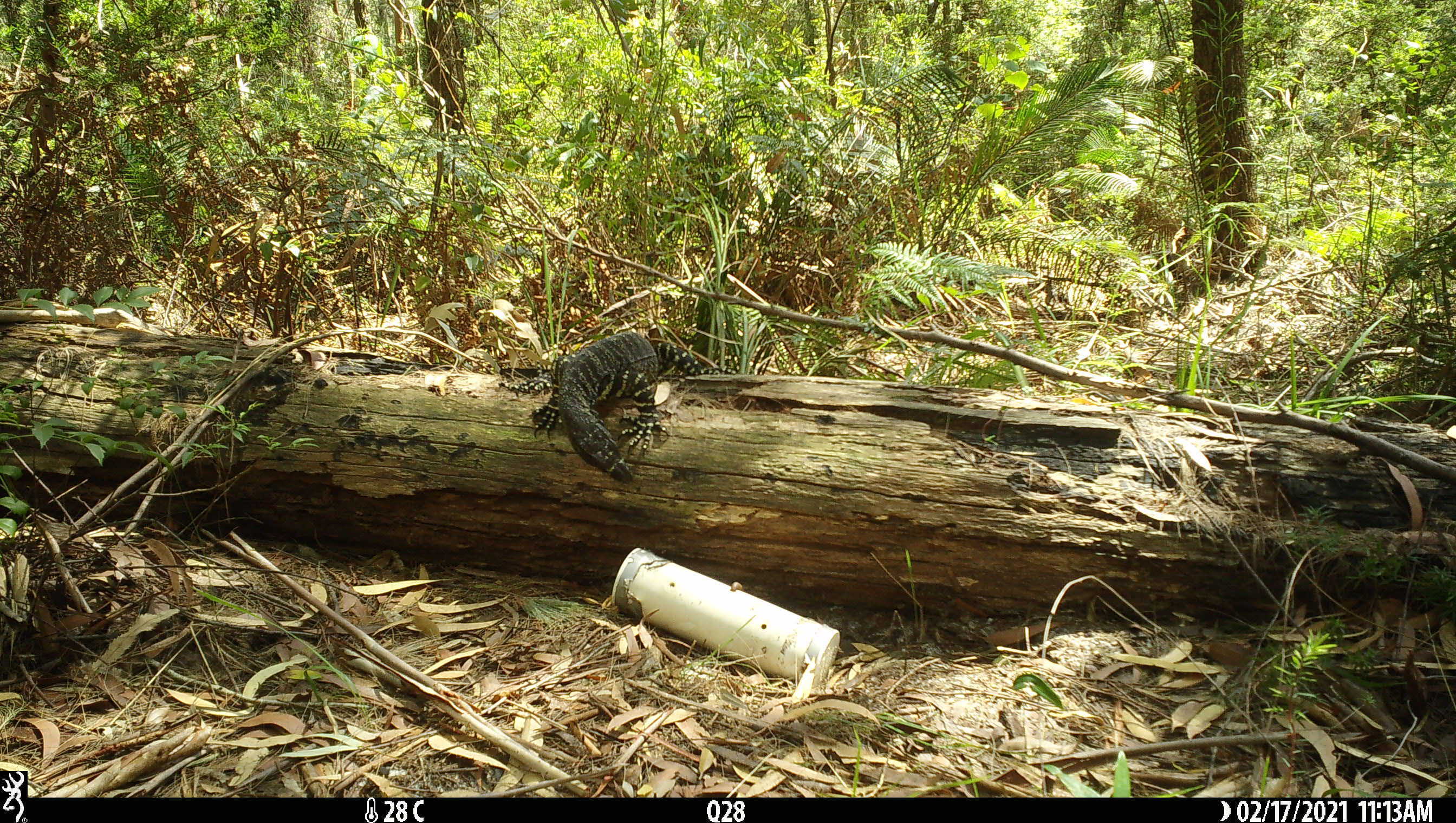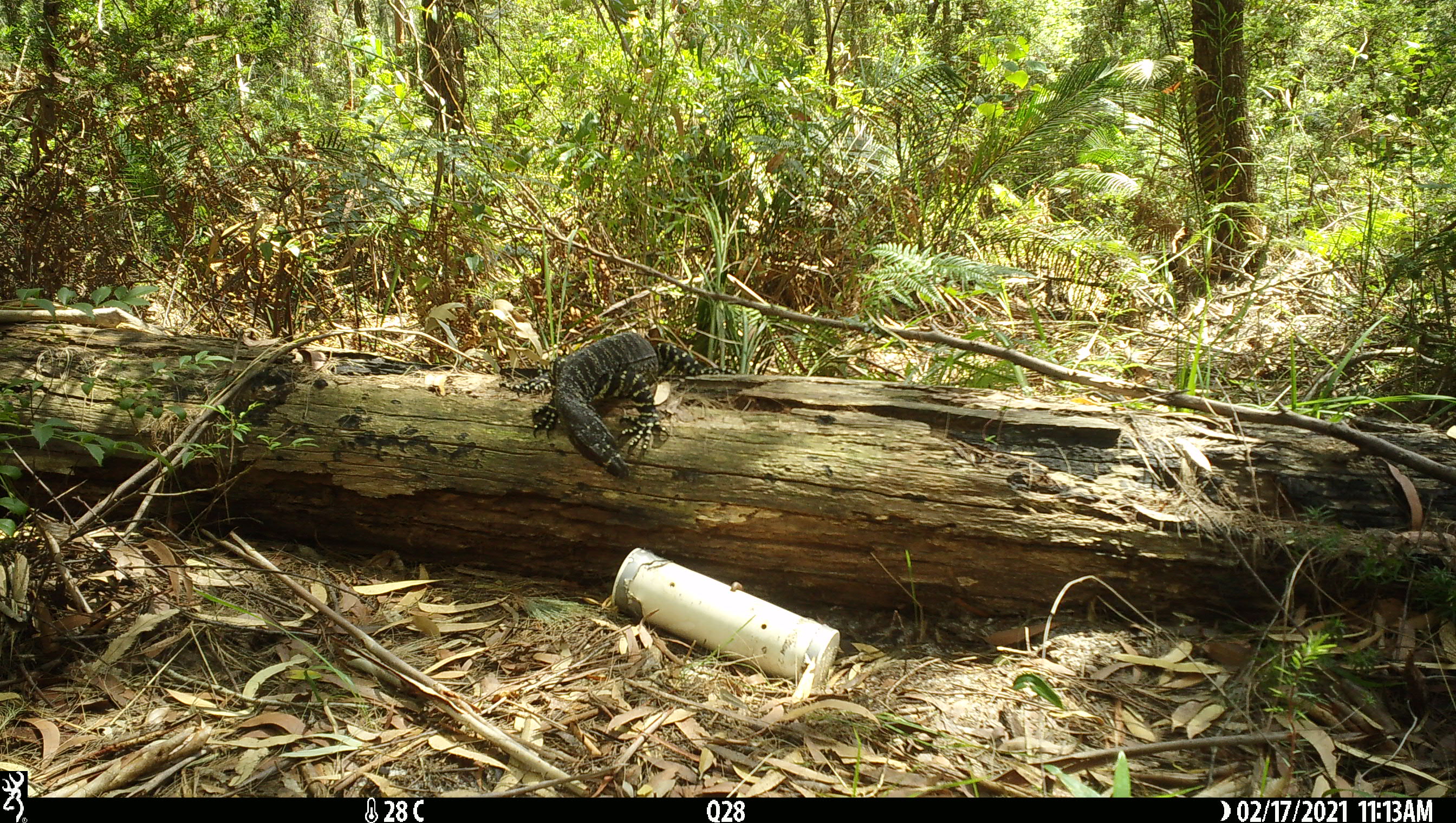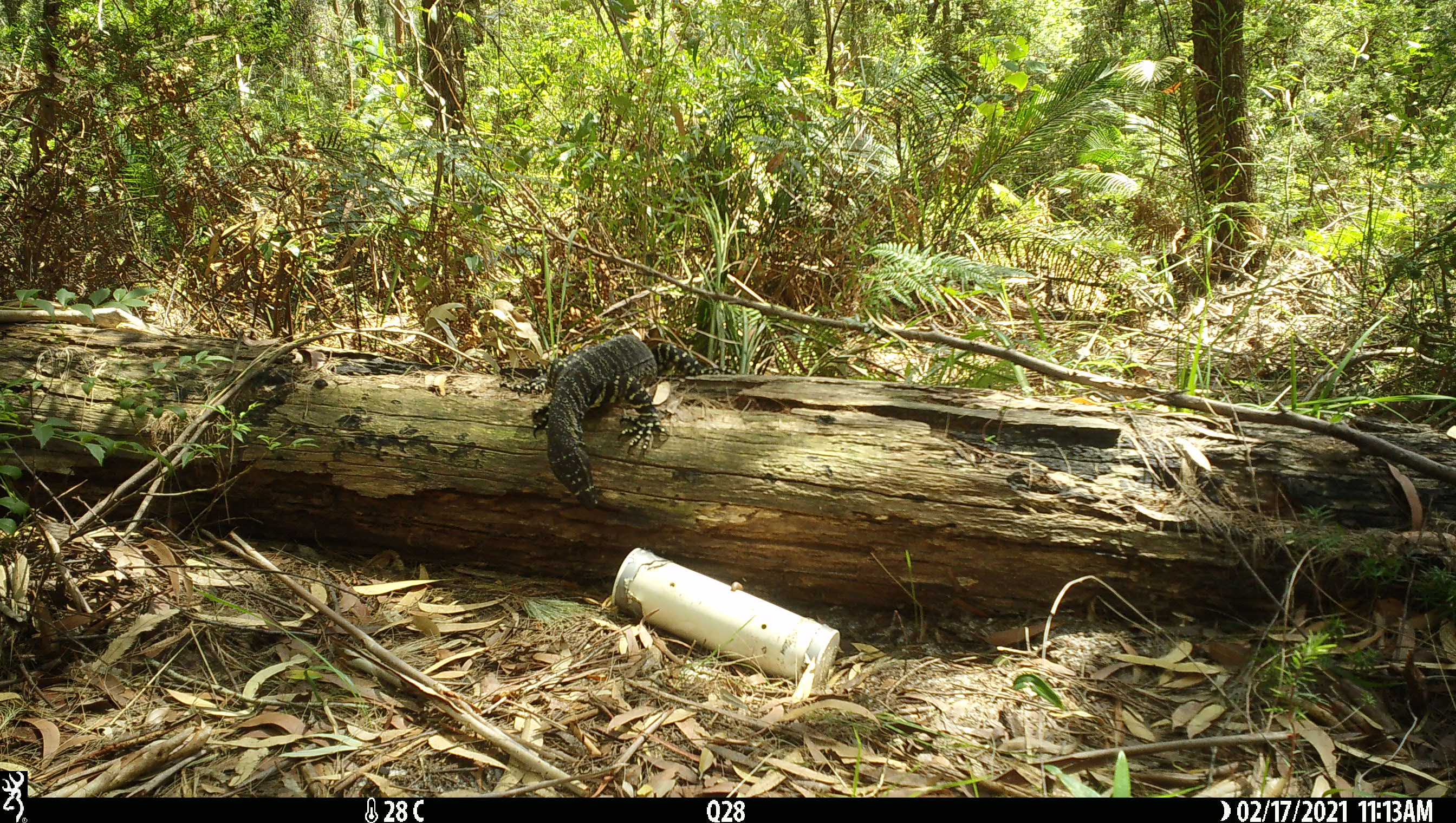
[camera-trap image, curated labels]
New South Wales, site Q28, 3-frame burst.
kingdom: Animalia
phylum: Chordata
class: Reptilia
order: Squamata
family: Varanidae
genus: Varanus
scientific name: Varanus varius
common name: lace monitor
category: goanna